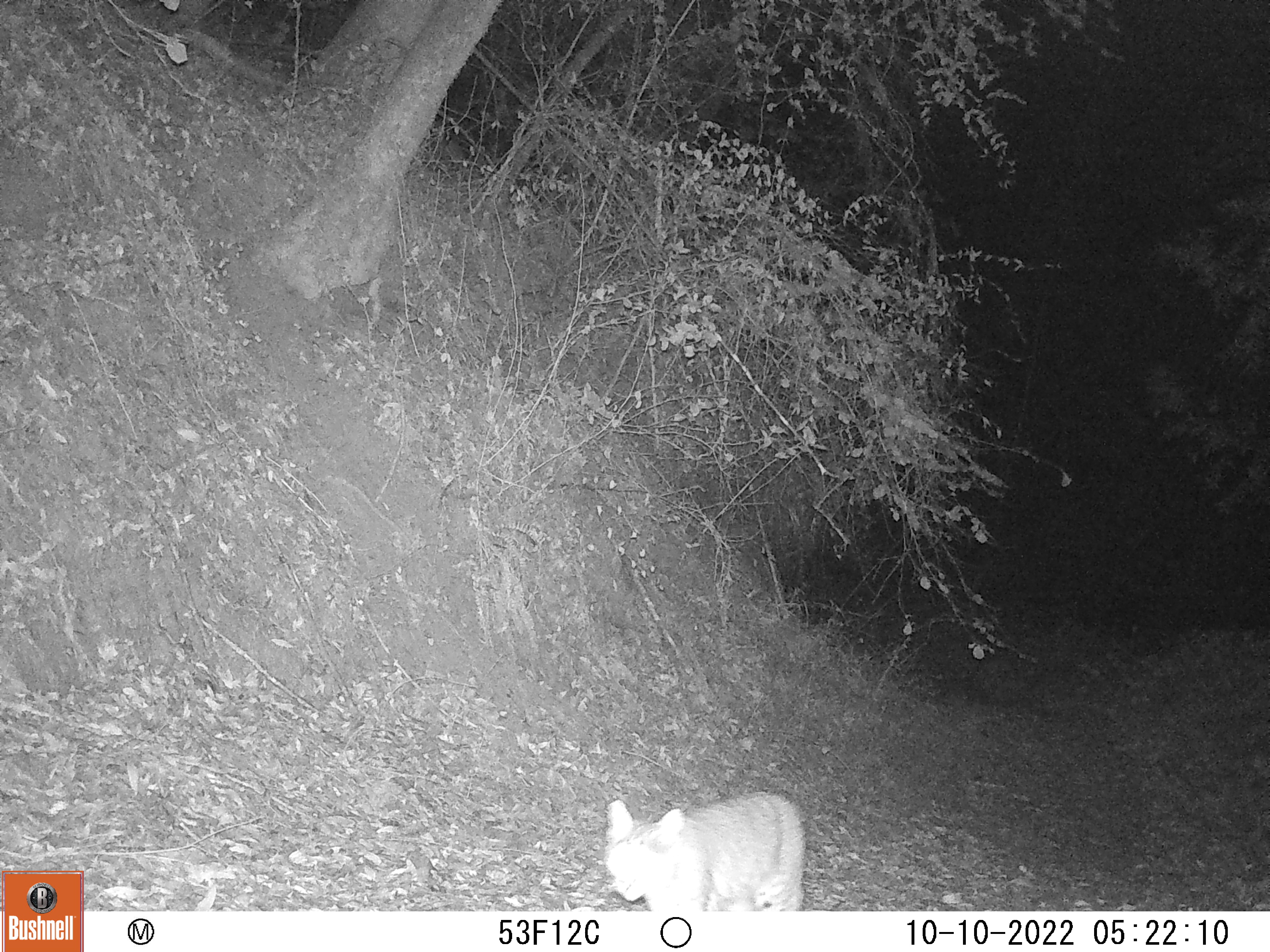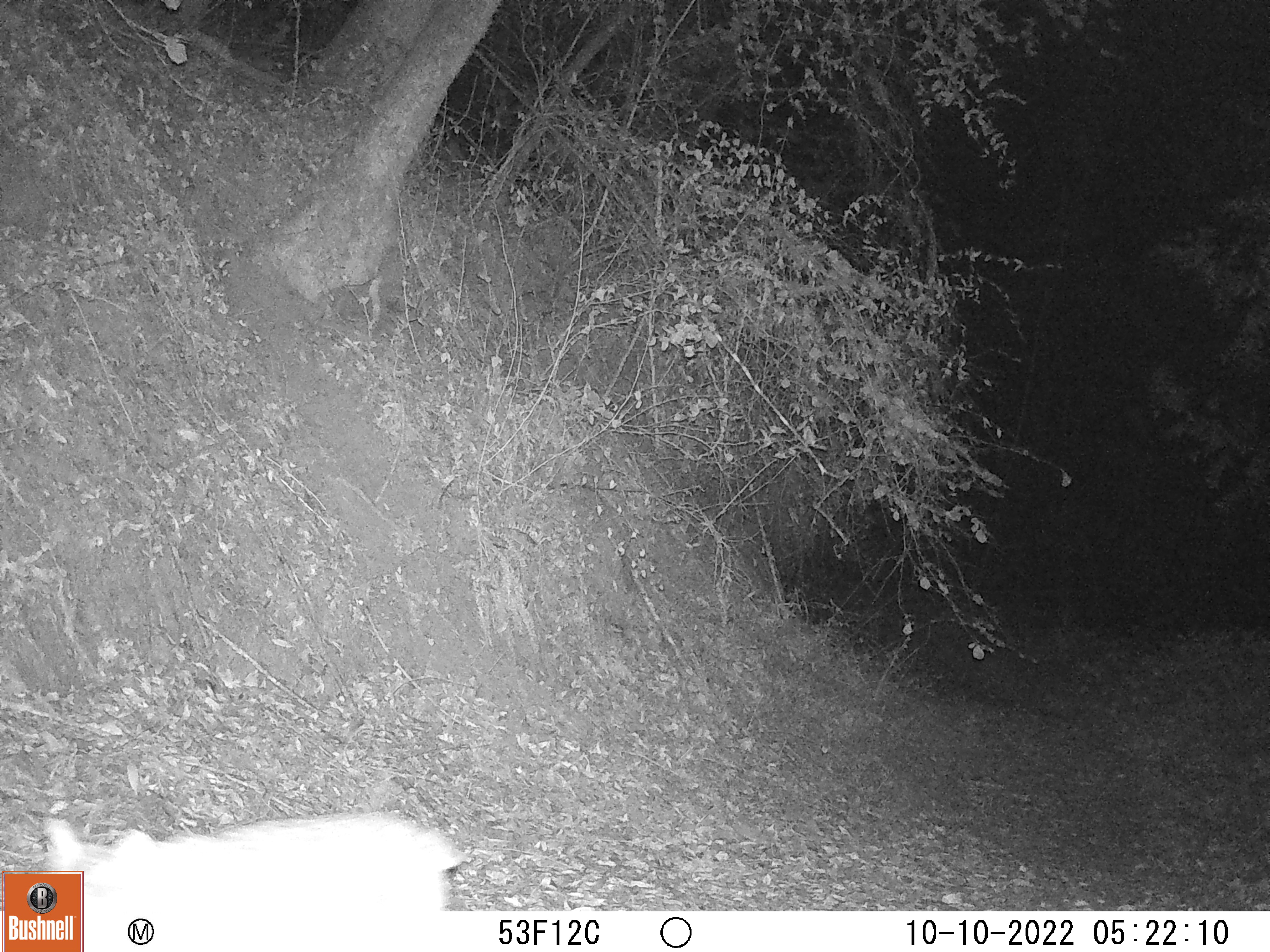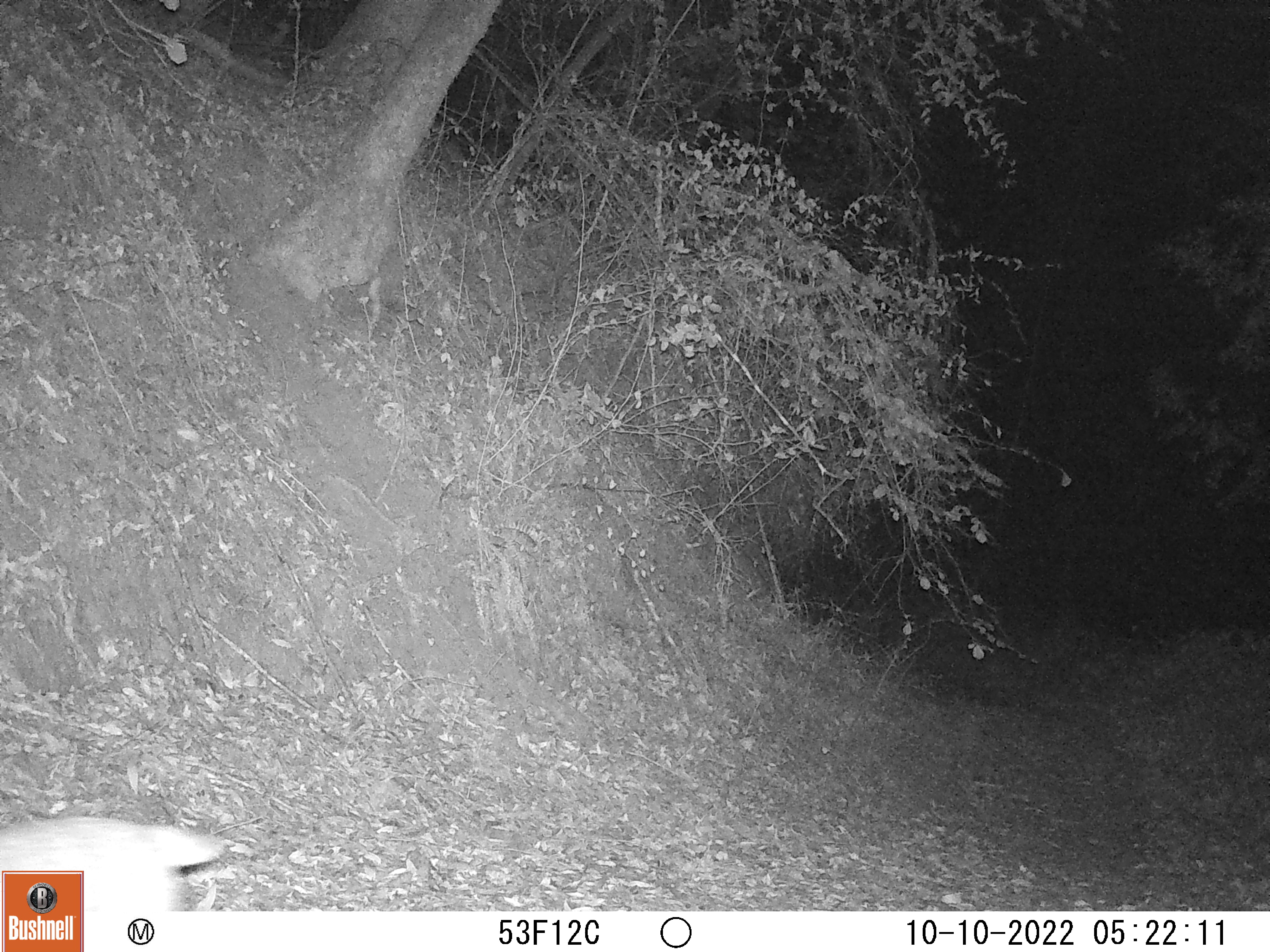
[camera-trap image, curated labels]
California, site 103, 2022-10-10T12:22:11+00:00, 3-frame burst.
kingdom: Animalia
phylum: Chordata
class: Mammalia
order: Carnivora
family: Felidae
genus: Lynx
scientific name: Lynx rufus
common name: bobcat